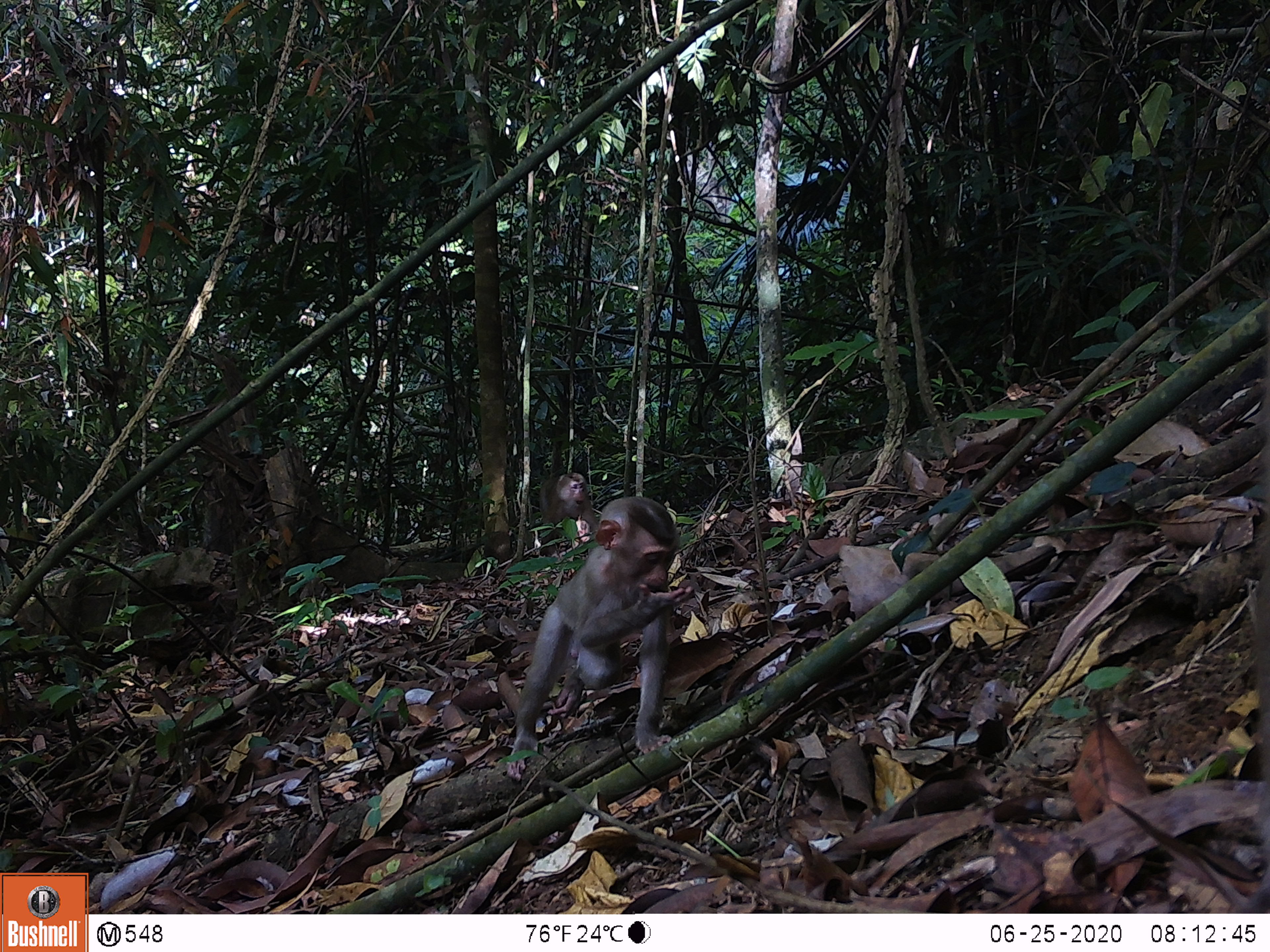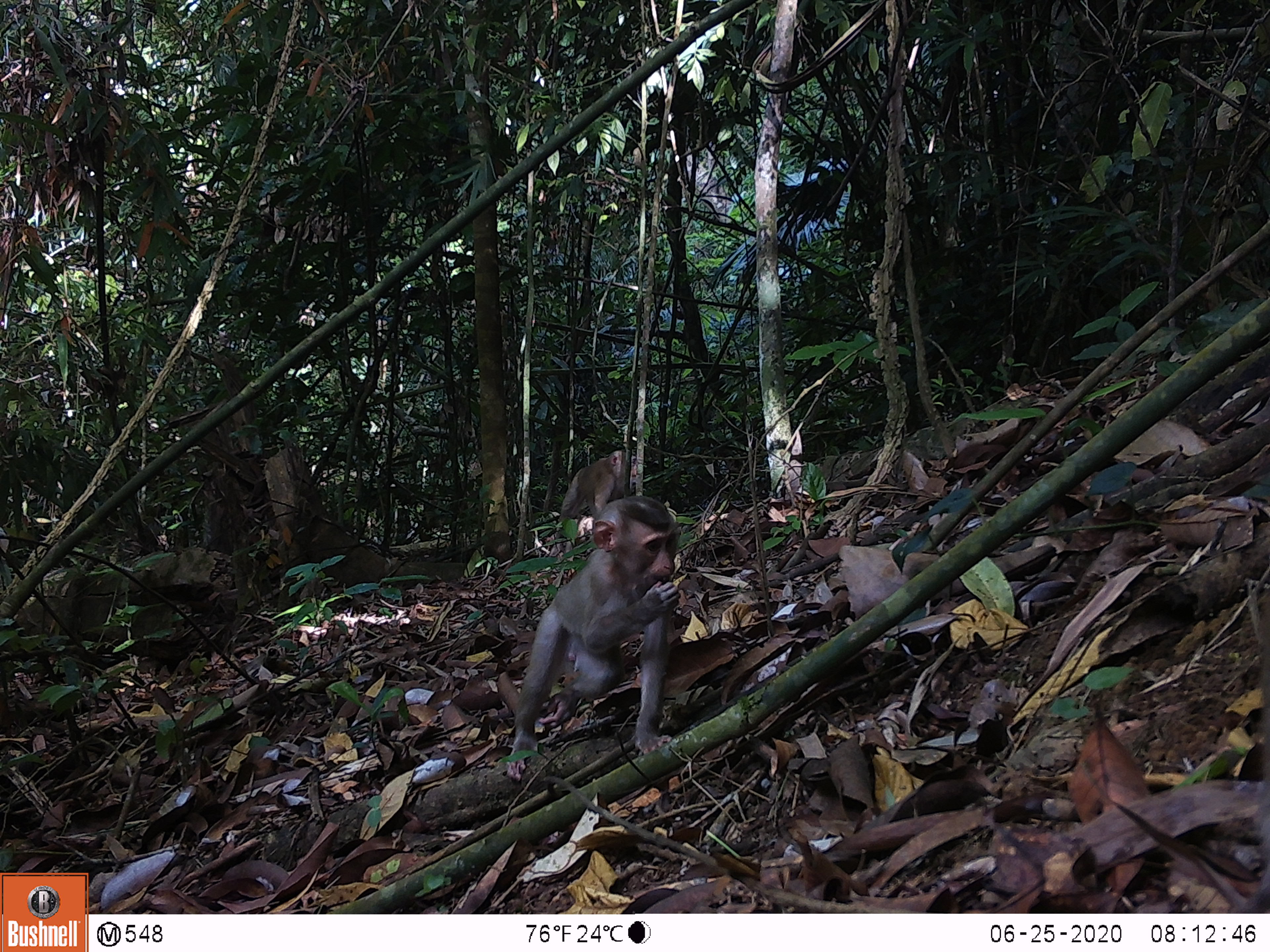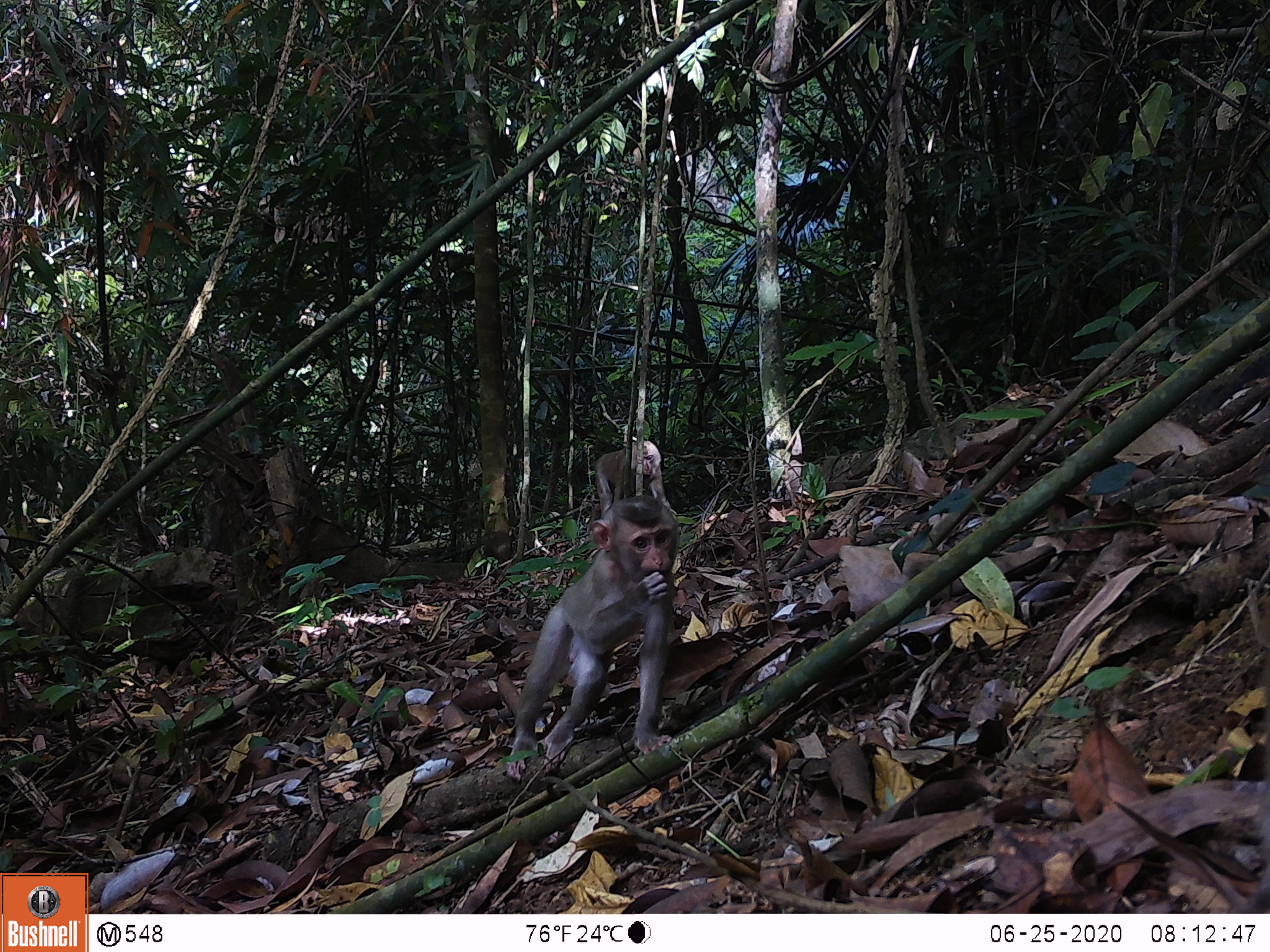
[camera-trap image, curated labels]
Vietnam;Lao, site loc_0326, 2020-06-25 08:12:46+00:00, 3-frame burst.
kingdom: Animalia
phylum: Chordata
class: Mammalia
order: Primates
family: Cercopithecidae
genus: Macaca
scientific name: Macaca nemestrina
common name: pig-tailed macaque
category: pig tailed macaque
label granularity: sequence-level